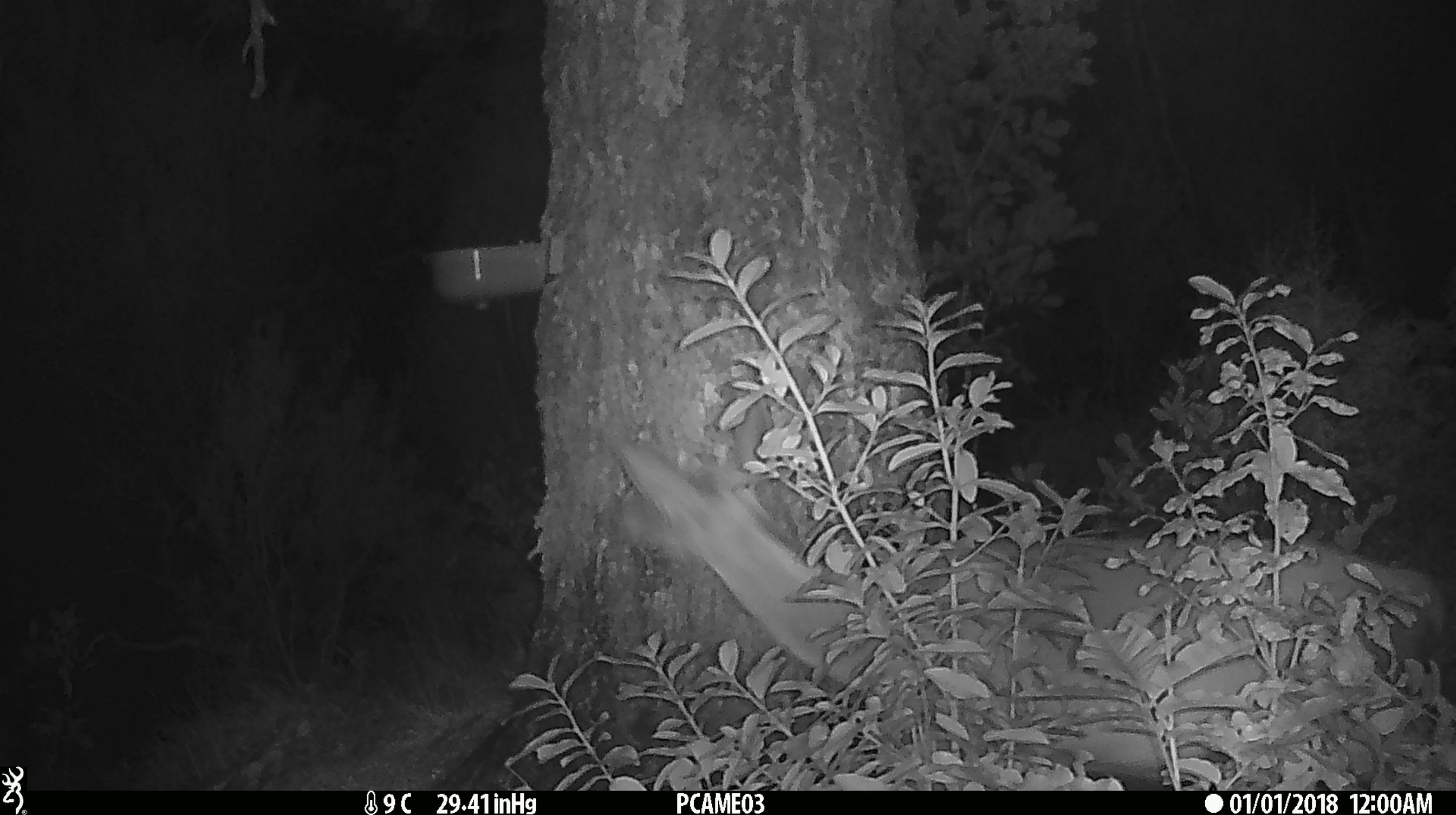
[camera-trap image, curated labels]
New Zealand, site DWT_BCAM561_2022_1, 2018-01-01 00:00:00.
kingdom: Animalia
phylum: Chordata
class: Mammalia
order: Artiodactyla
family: Cervidae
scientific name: Cervidae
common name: deer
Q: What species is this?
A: Deer (Cervidae).